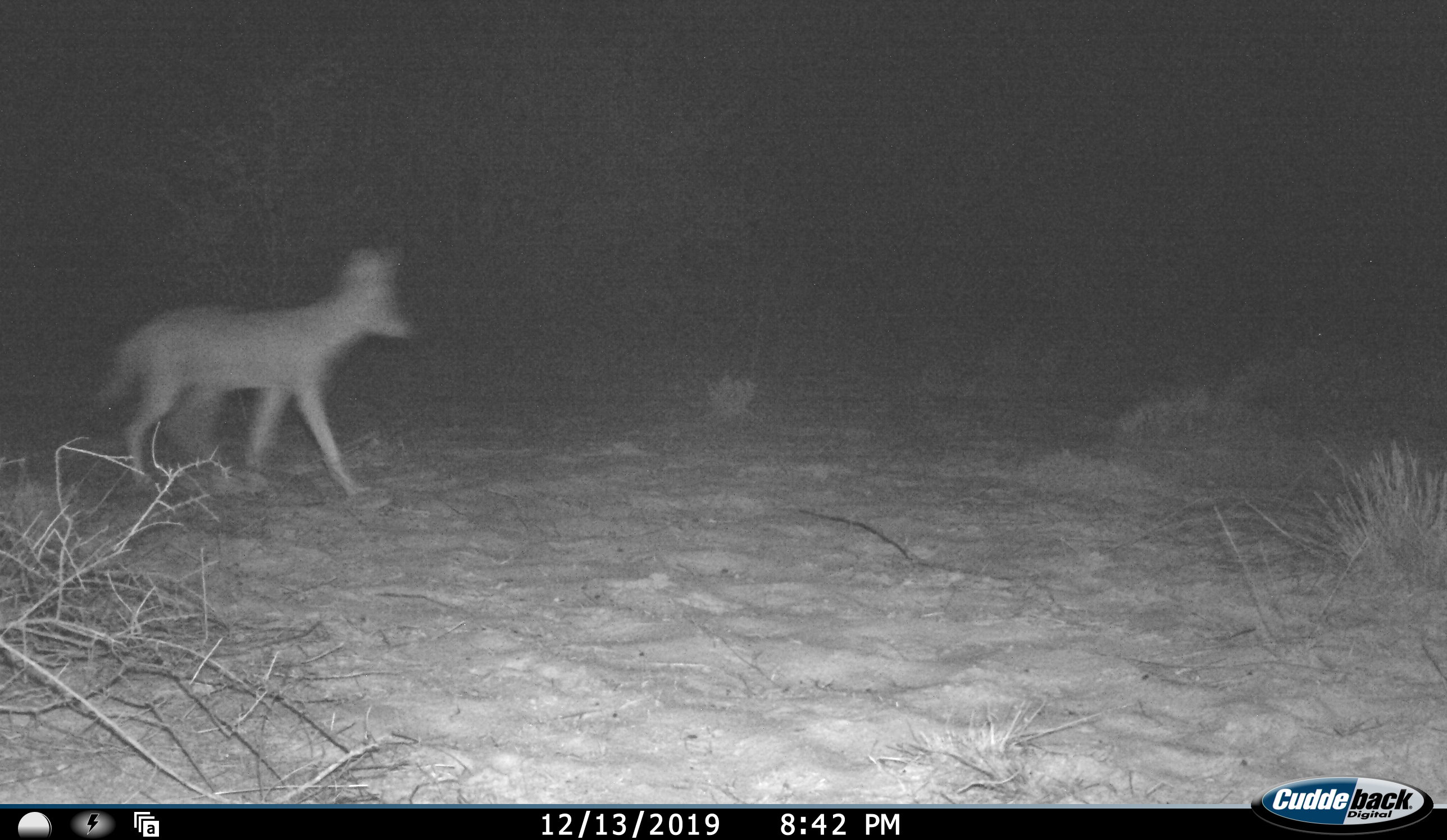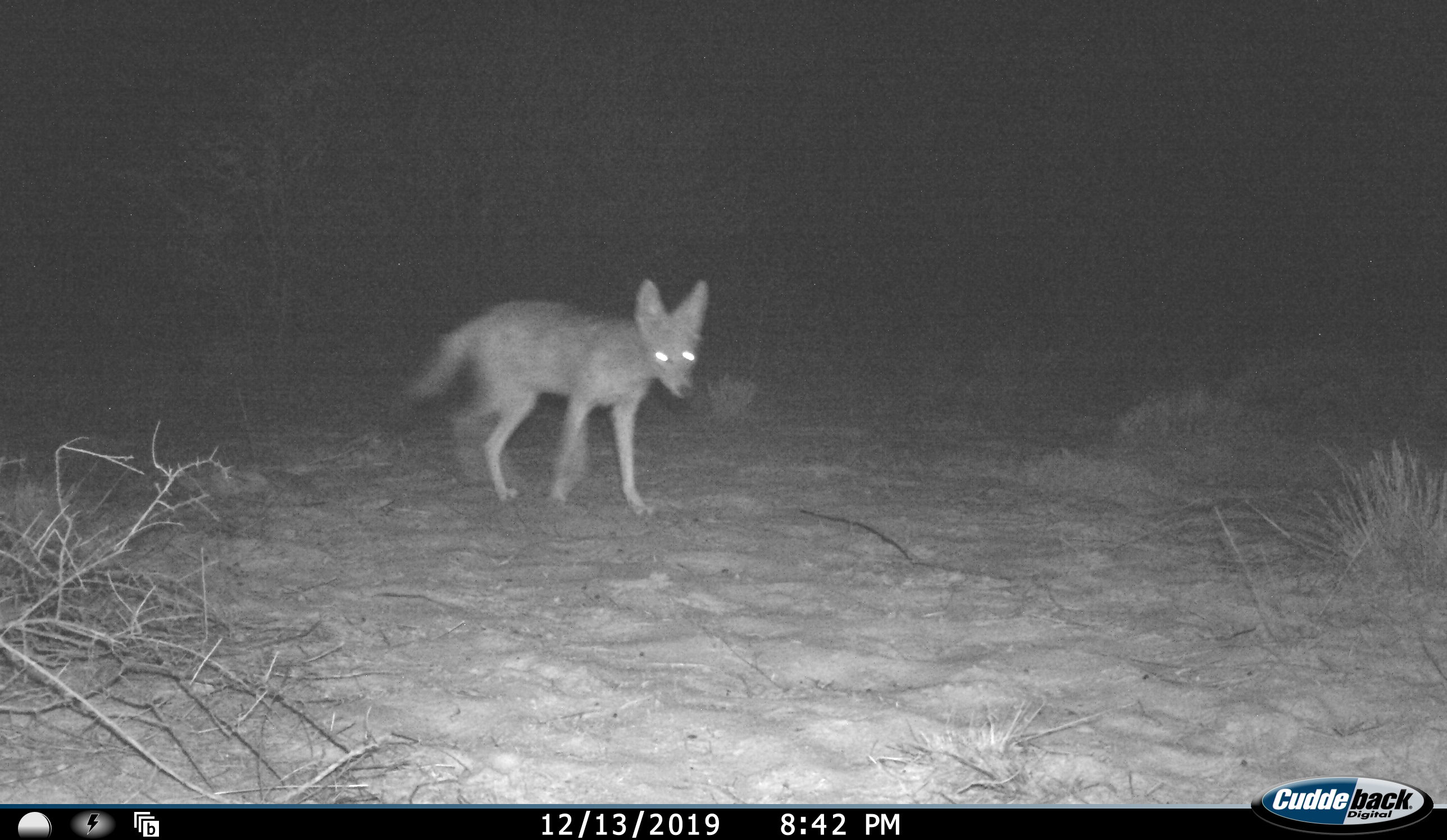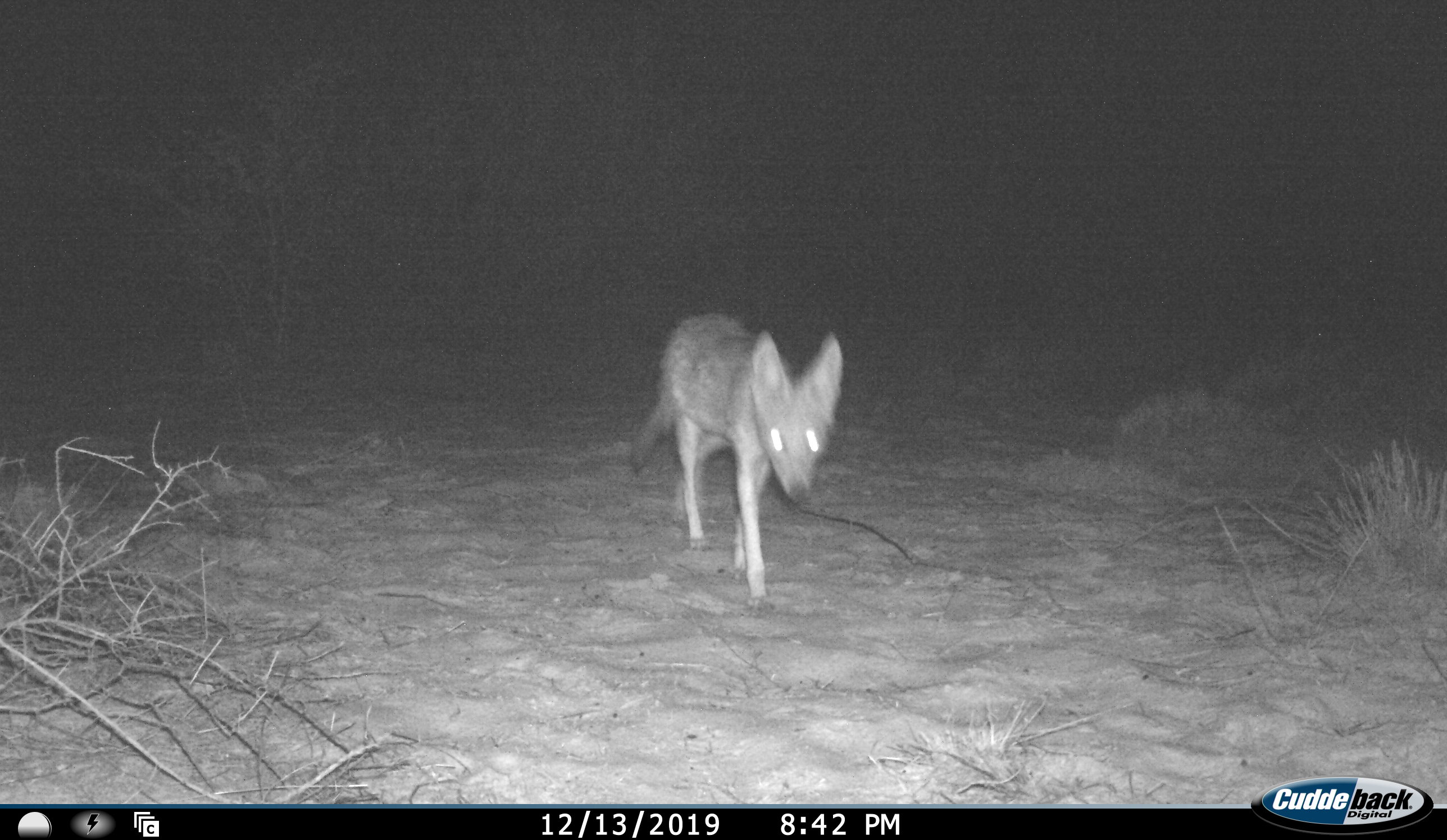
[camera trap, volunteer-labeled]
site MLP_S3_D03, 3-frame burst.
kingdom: Animalia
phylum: Chordata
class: Mammalia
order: Carnivora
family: Canidae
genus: Lupulella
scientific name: Lupulella mesomelas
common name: black-backed jackal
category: jackalblackbacked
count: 1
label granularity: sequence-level